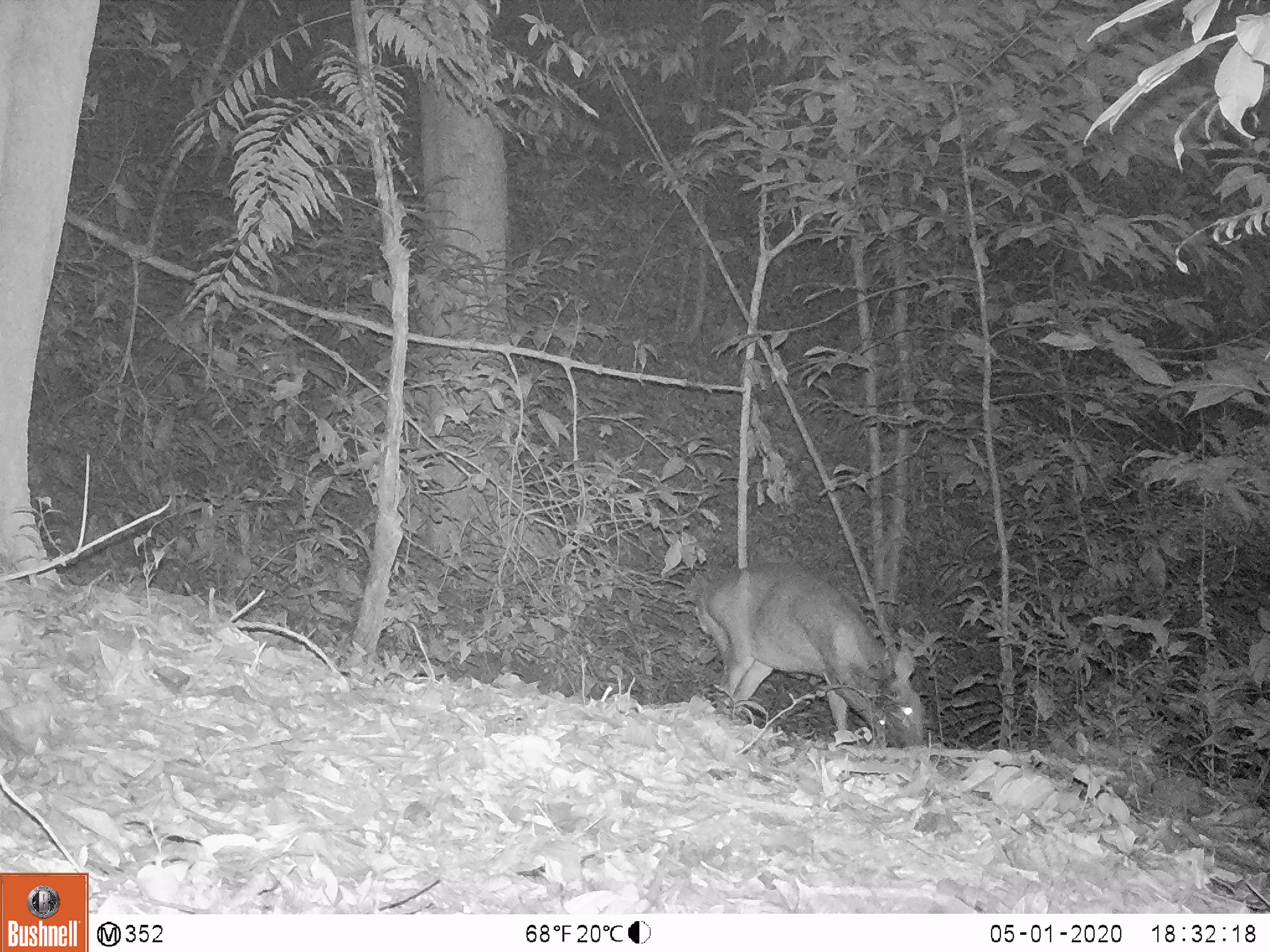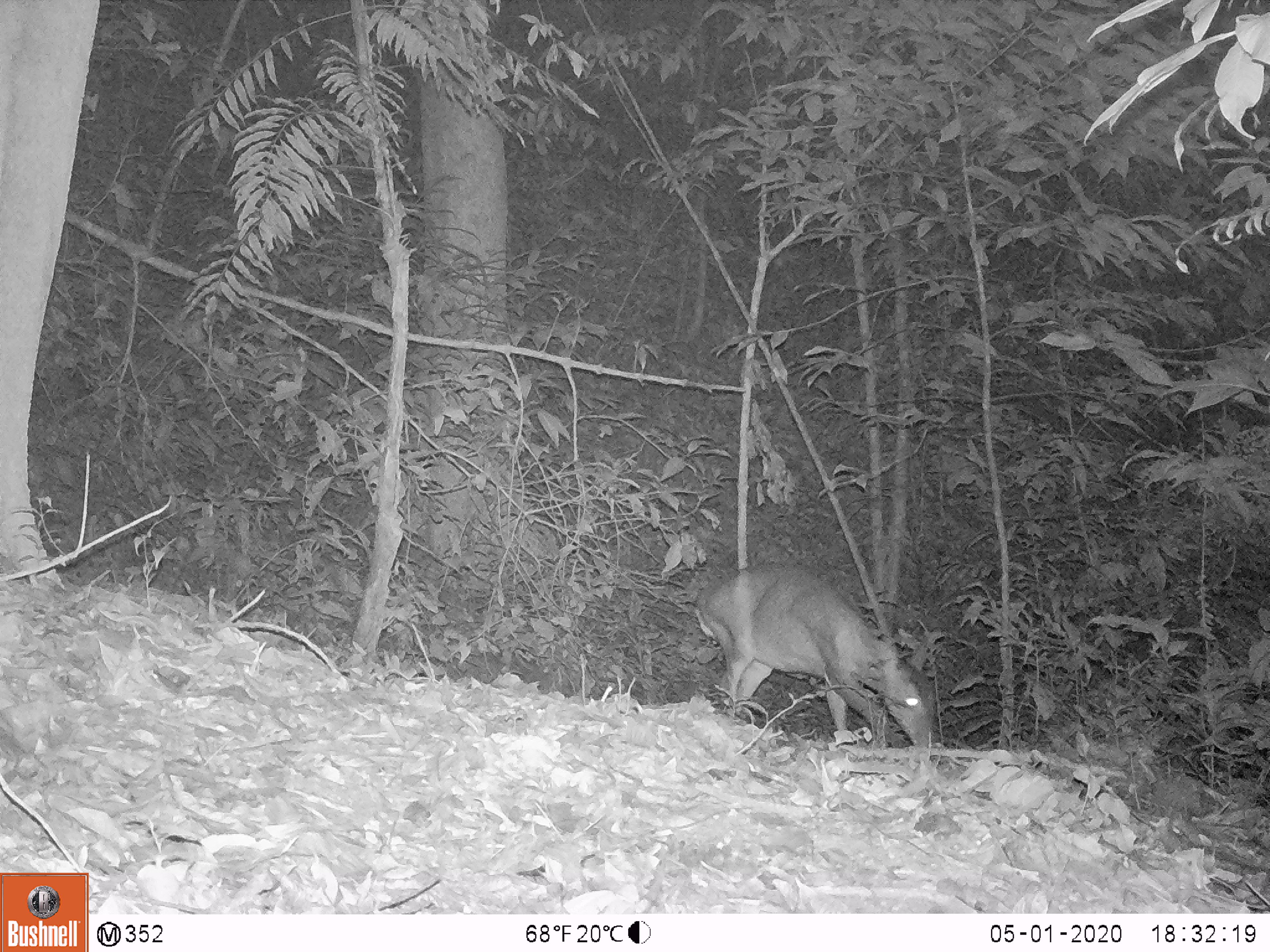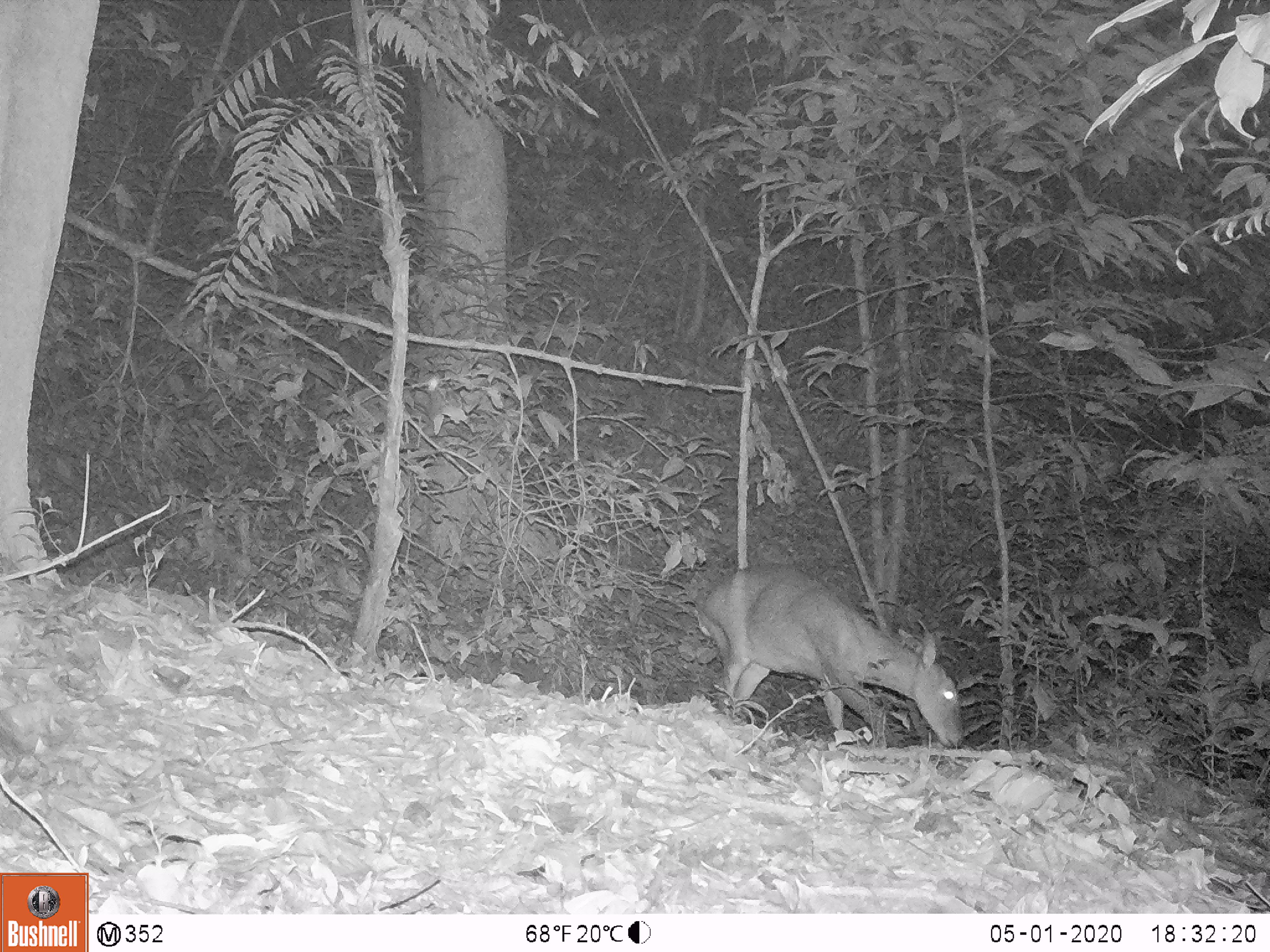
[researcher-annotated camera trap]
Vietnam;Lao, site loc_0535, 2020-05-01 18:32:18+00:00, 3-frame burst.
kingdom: Animalia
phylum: Chordata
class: Mammalia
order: Artiodactyla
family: Cervidae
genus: Muntiacus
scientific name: Muntiacus vuquangensis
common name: large-antlered muntjac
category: large antlered muntjac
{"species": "large antlered muntjac (large-antlered muntjac) (Muntiacus vuquangensis)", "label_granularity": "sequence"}